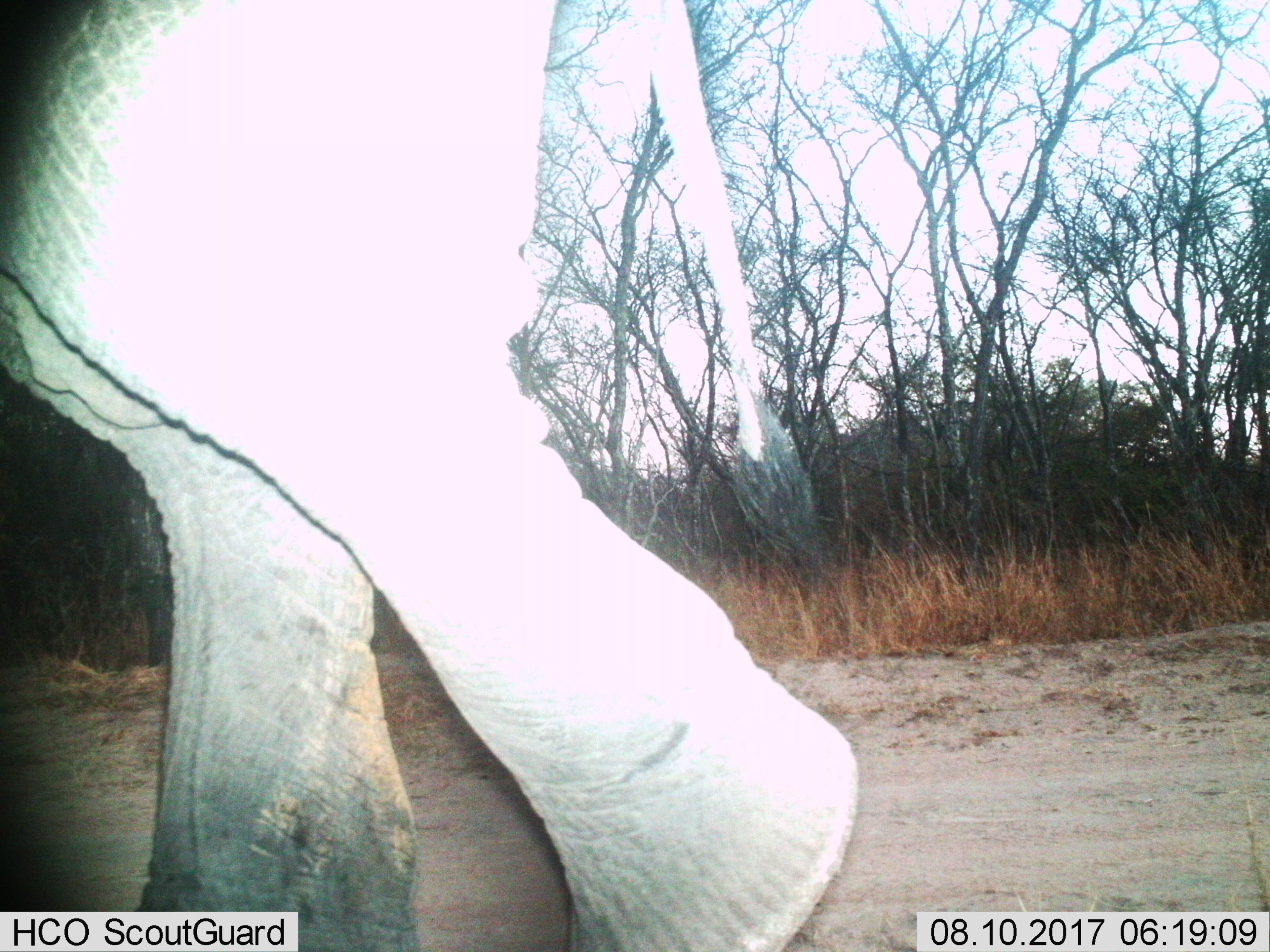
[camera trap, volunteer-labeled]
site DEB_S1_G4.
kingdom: Animalia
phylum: Chordata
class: Mammalia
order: Proboscidea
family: Elephantidae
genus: Loxodonta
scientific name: Loxodonta africana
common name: african bush elephant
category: elephant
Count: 1.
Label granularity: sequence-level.